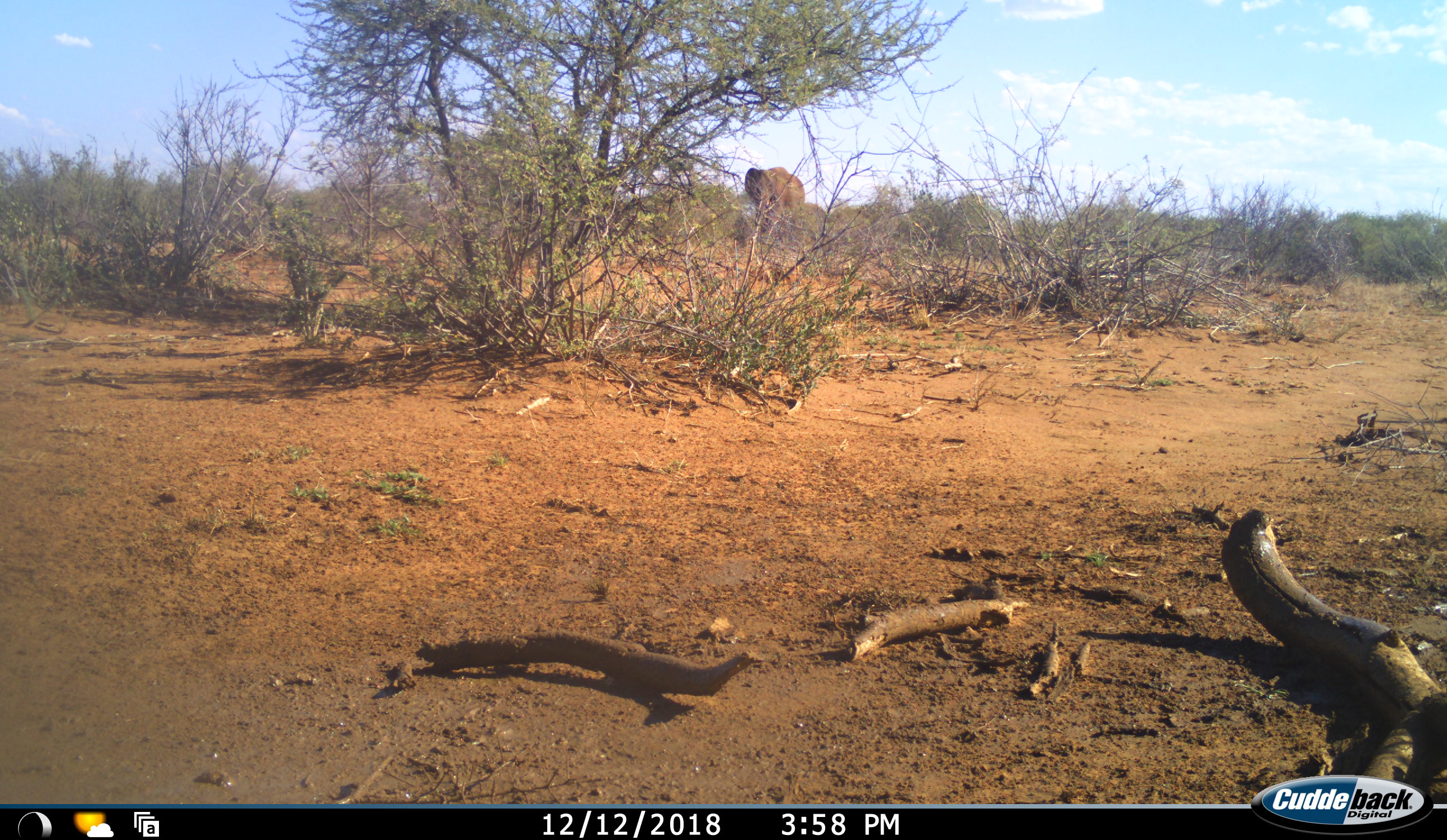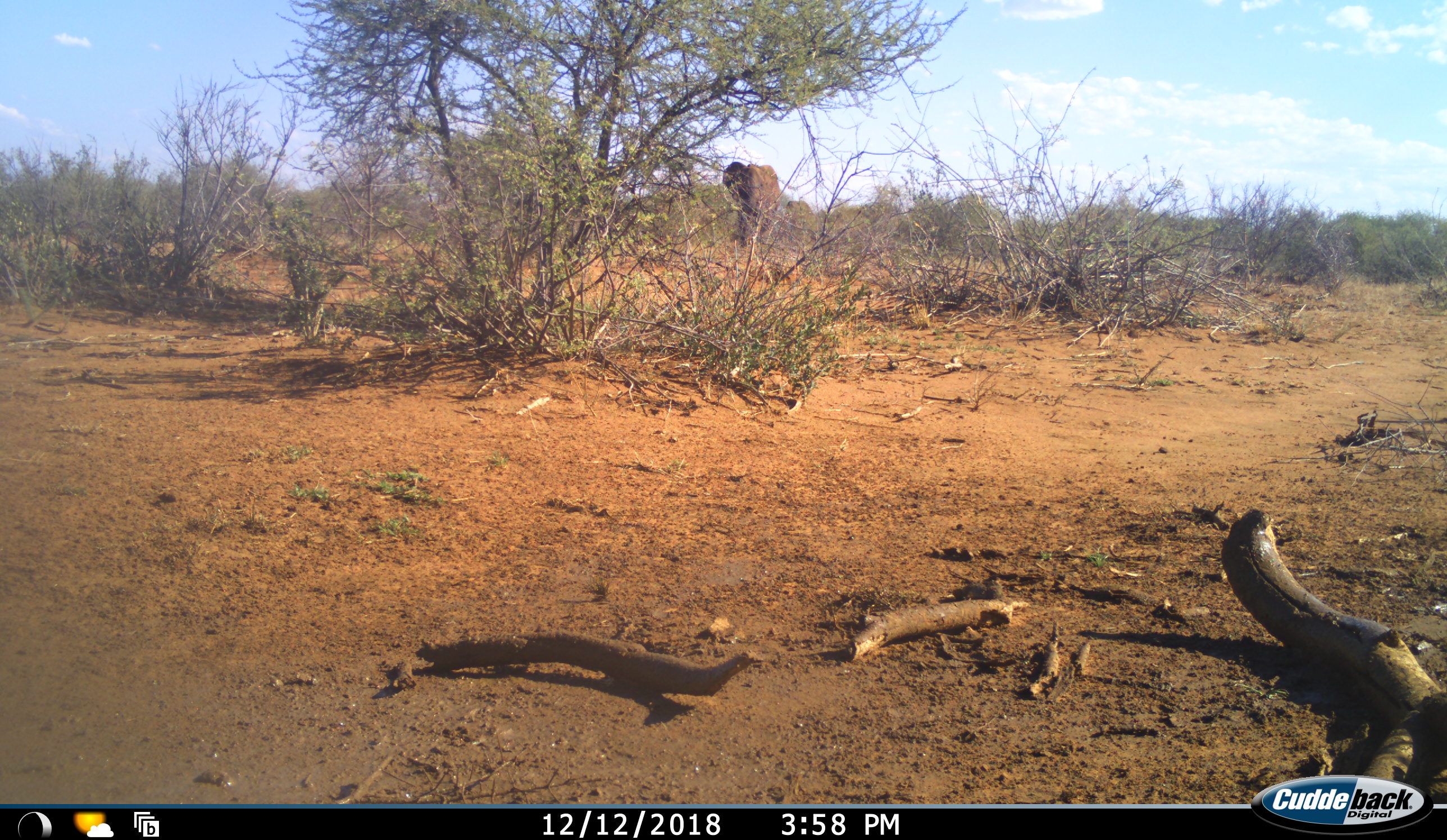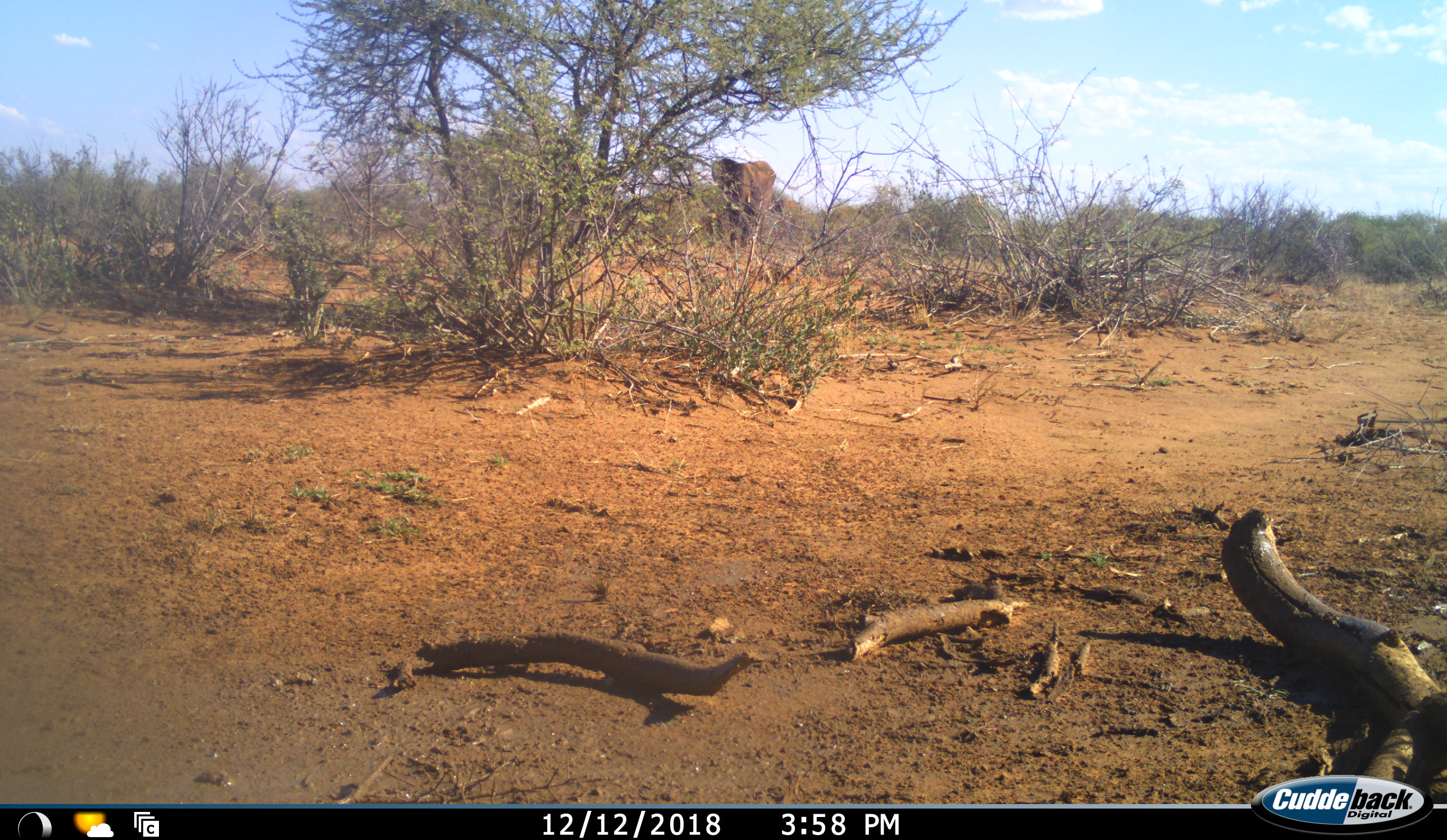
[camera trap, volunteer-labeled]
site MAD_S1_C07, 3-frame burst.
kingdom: Animalia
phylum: Chordata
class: Mammalia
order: Proboscidea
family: Elephantidae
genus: Loxodonta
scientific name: Loxodonta africana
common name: african bush elephant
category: elephant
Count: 2.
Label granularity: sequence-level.